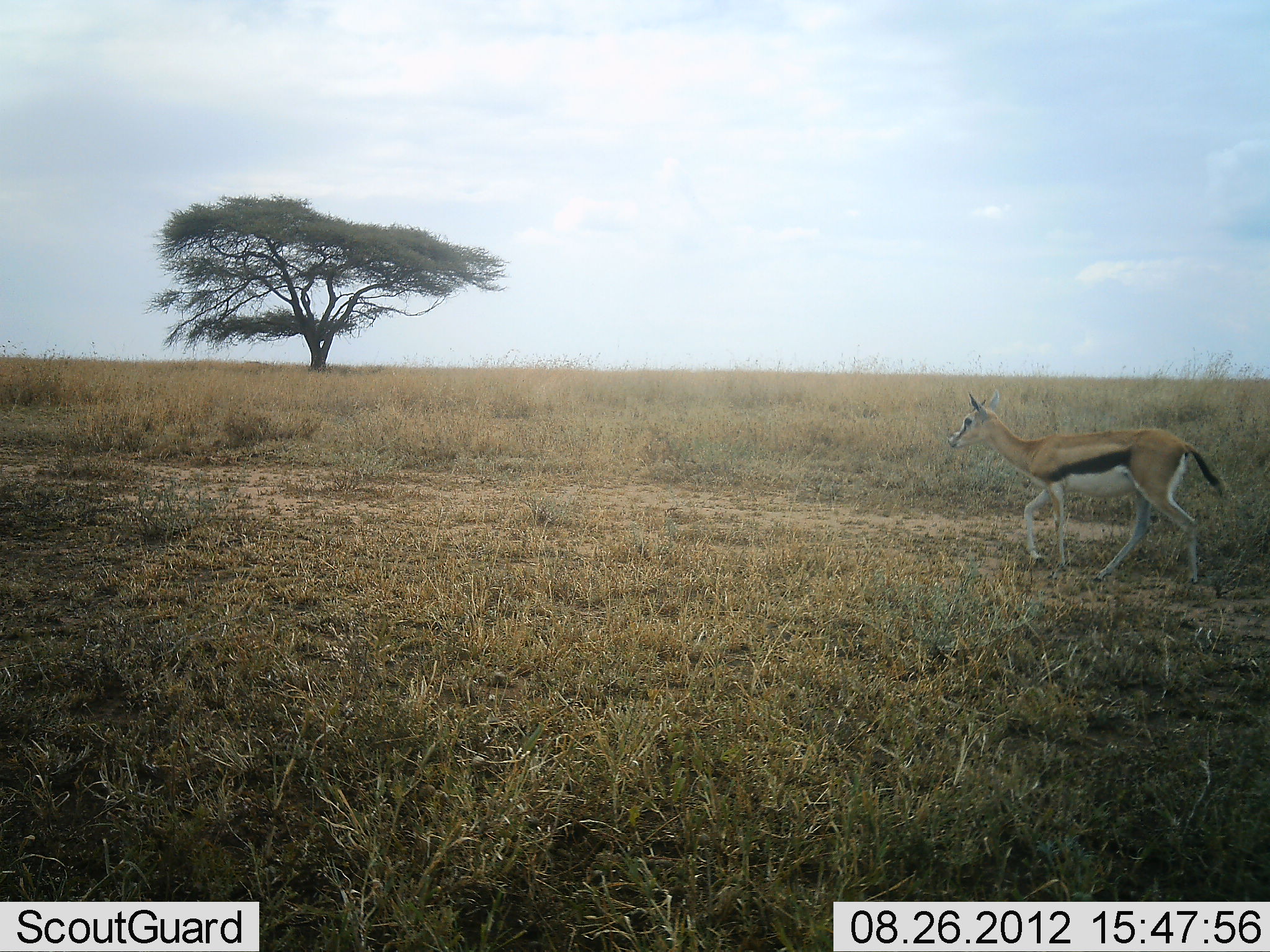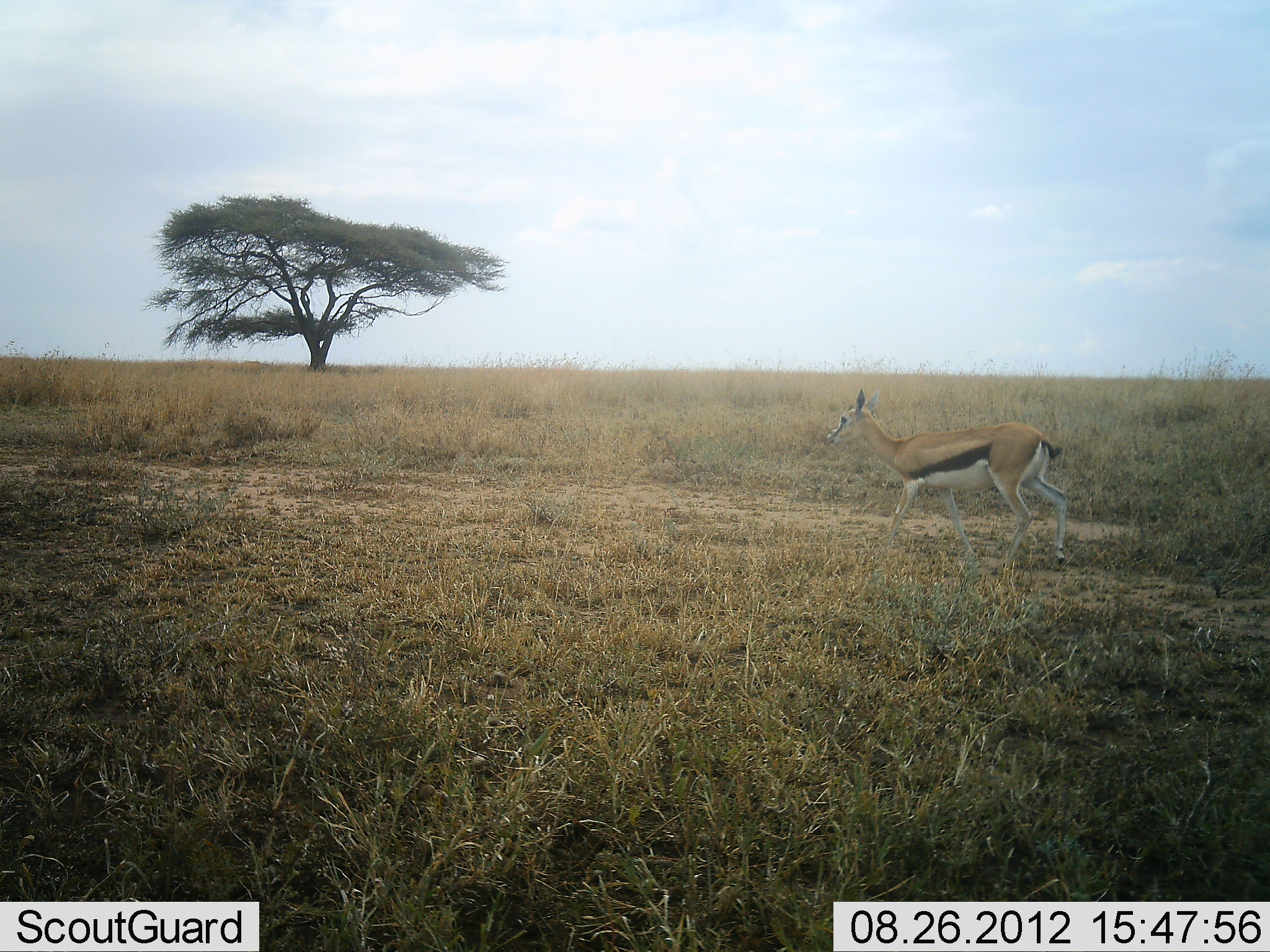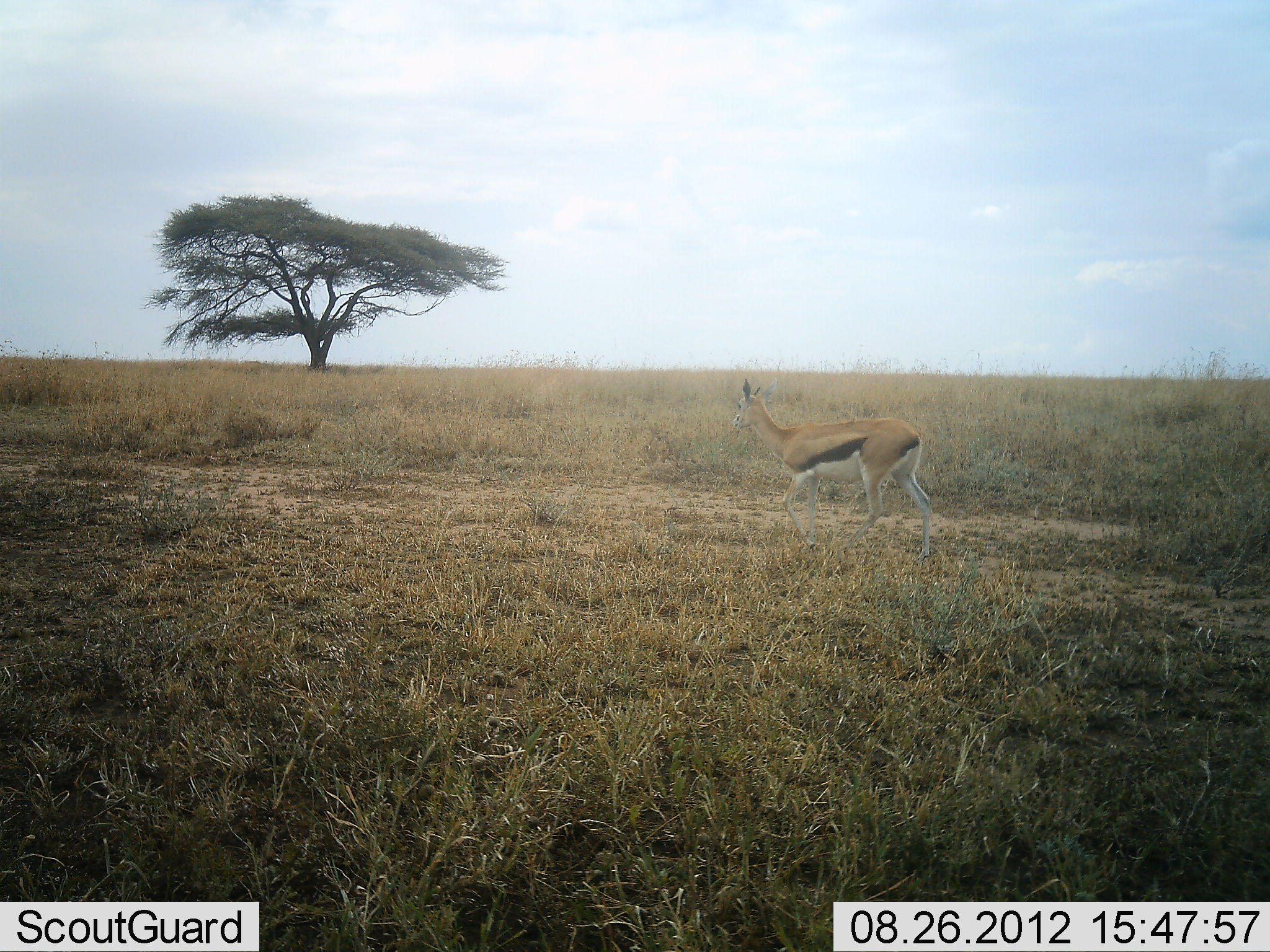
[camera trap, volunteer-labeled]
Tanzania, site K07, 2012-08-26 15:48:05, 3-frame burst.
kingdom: Animalia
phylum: Chordata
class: Mammalia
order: Artiodactyla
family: Bovidae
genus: Eudorcas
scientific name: Eudorcas thomsonii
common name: thomson's gazelle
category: gazellethomsons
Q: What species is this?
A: Gazellethomsons (thomson's gazelle) (Eudorcas thomsonii).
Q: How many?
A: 1.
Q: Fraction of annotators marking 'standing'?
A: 10%.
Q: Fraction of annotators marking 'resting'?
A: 0%.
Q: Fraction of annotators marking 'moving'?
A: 100%.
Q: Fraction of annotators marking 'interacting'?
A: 0%.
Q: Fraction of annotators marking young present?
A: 0%.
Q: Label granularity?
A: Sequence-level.